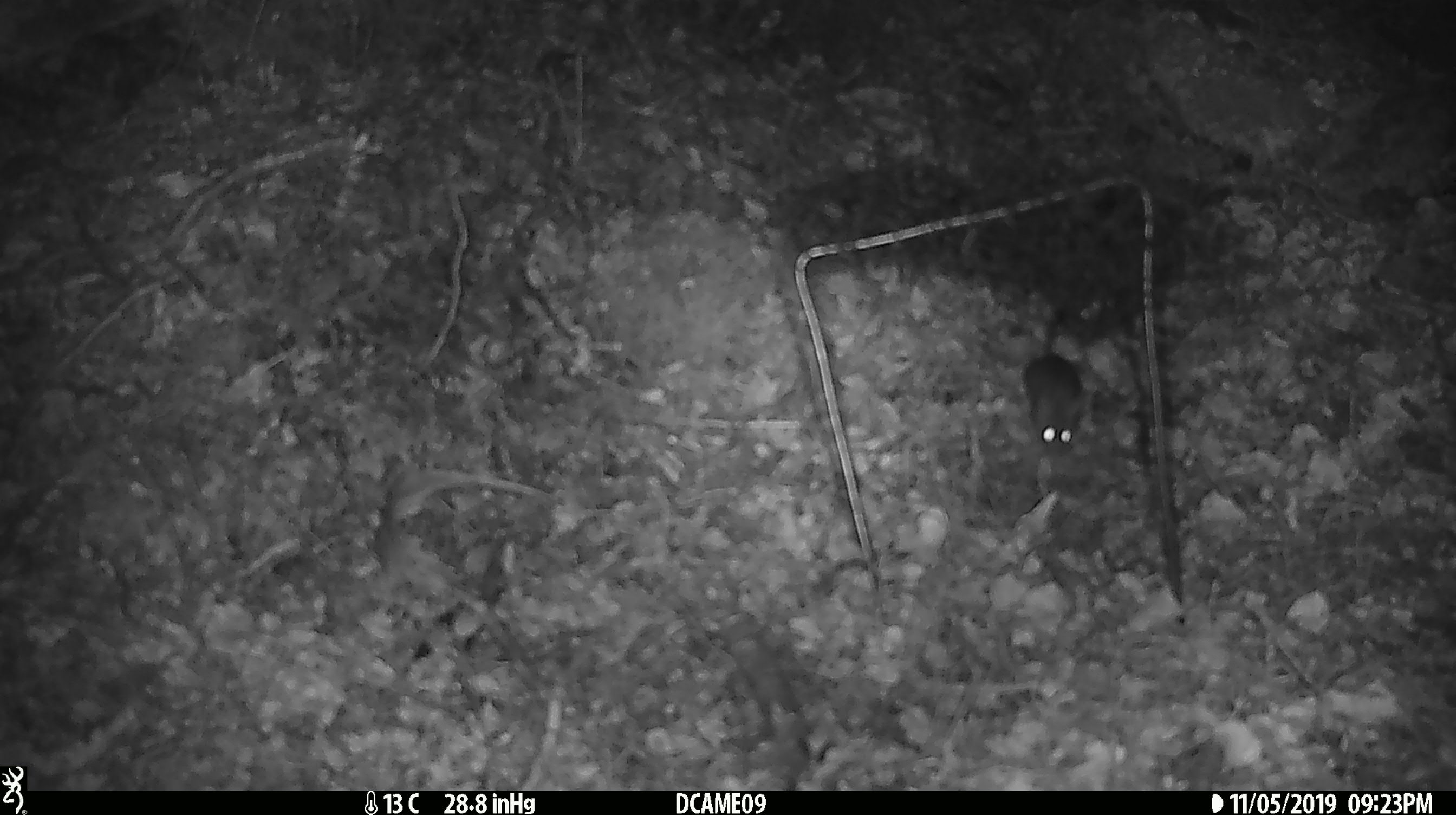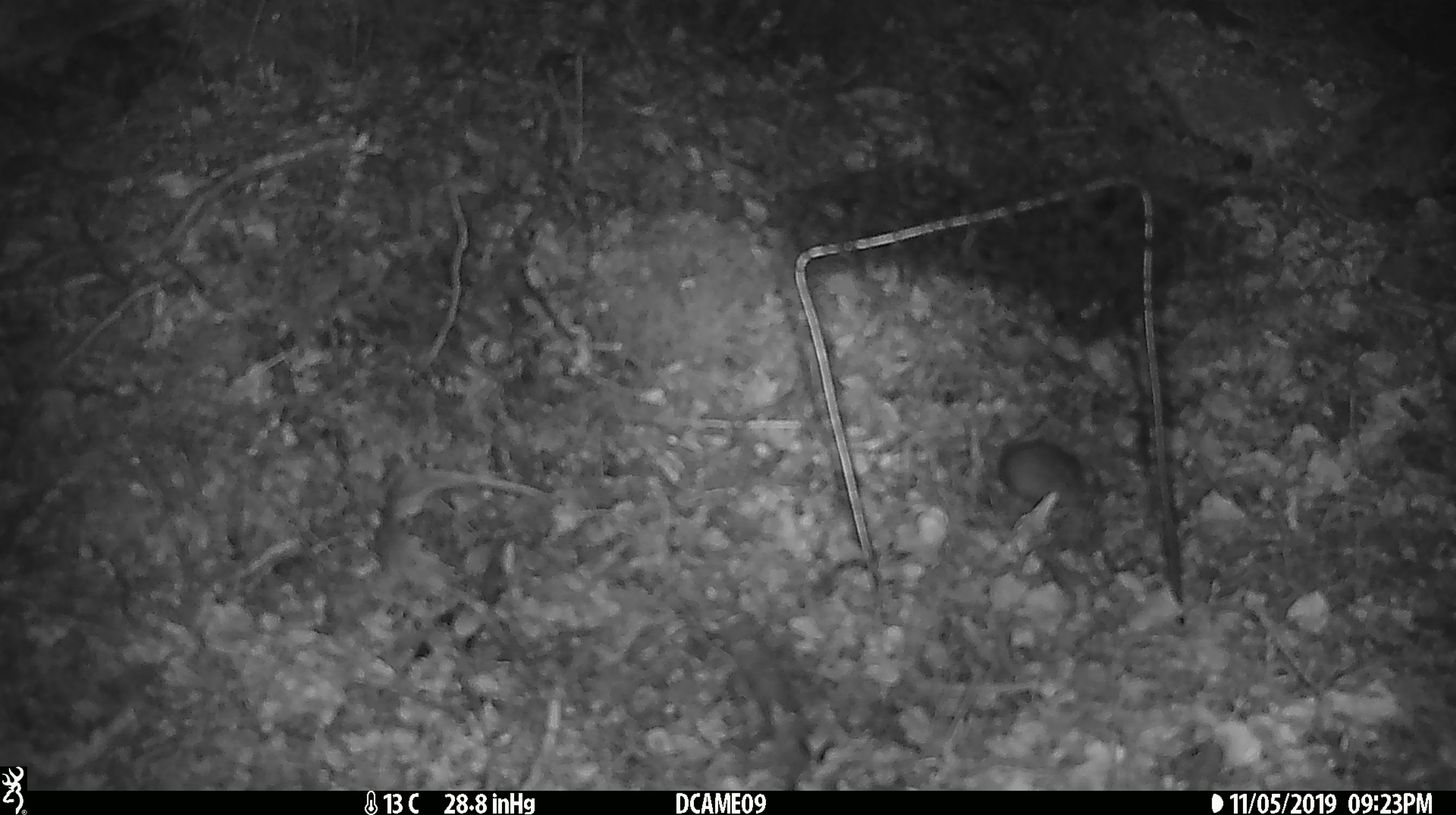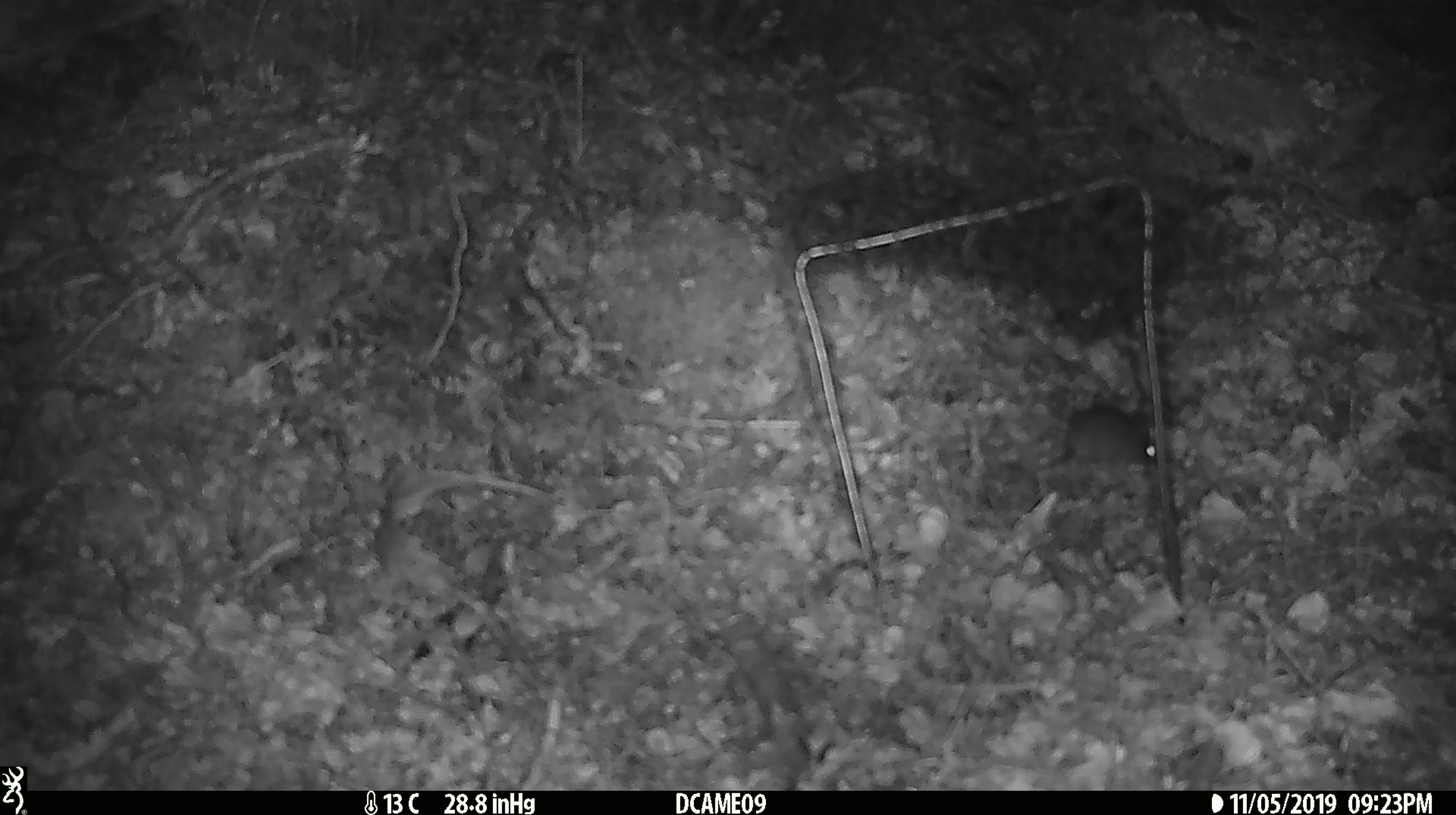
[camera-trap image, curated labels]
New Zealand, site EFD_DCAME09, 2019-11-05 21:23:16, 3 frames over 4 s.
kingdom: Animalia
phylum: Chordata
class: Mammalia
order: Rodentia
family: Muridae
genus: Mus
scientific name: Mus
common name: mouse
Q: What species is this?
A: Mouse (Mus).